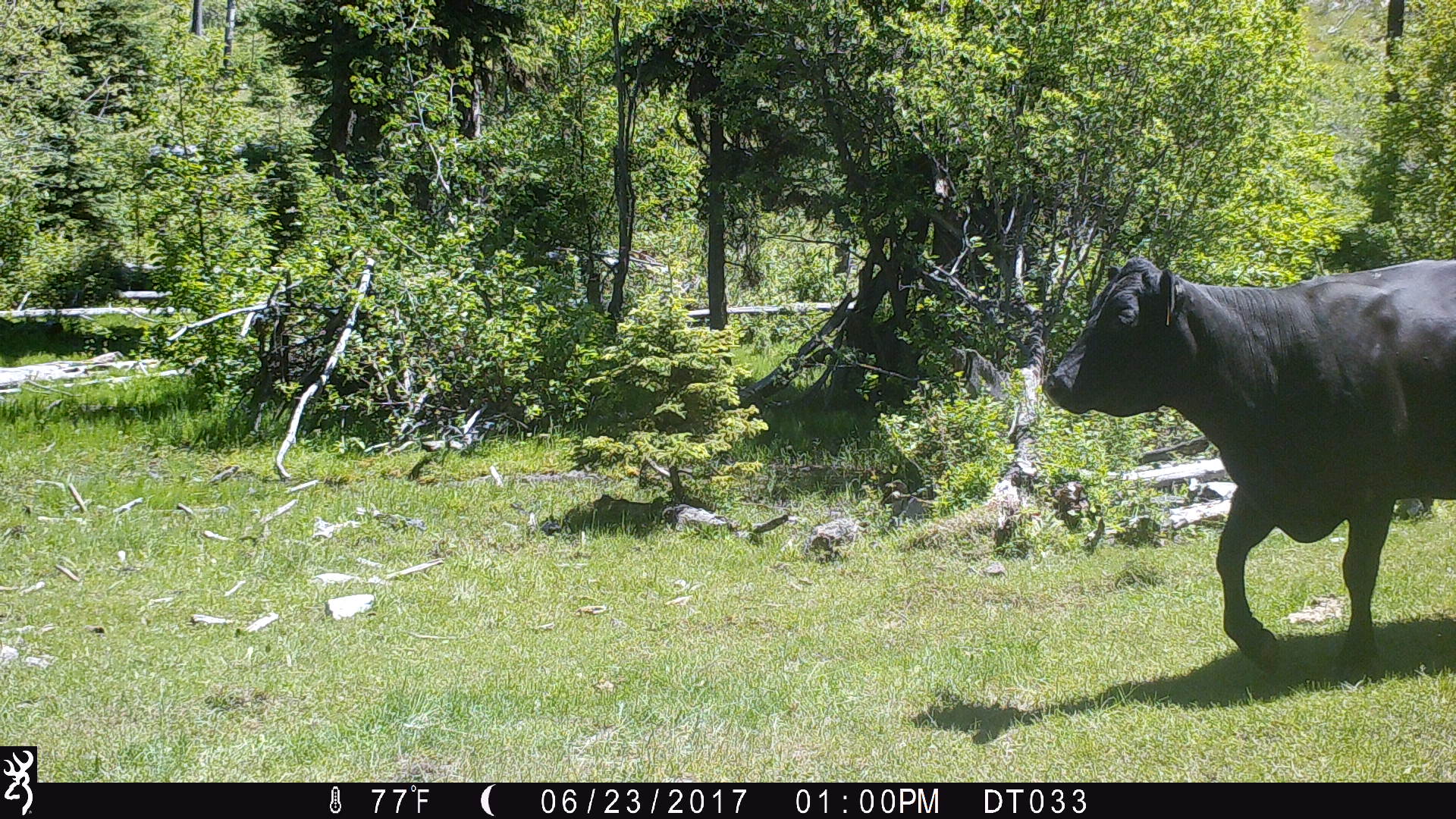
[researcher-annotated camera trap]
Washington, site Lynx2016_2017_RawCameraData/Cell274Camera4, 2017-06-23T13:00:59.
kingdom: Animalia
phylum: Chordata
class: Mammalia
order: Artiodactyla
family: Bovidae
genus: Bos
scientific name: Bos taurus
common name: domestic cattle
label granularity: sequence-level